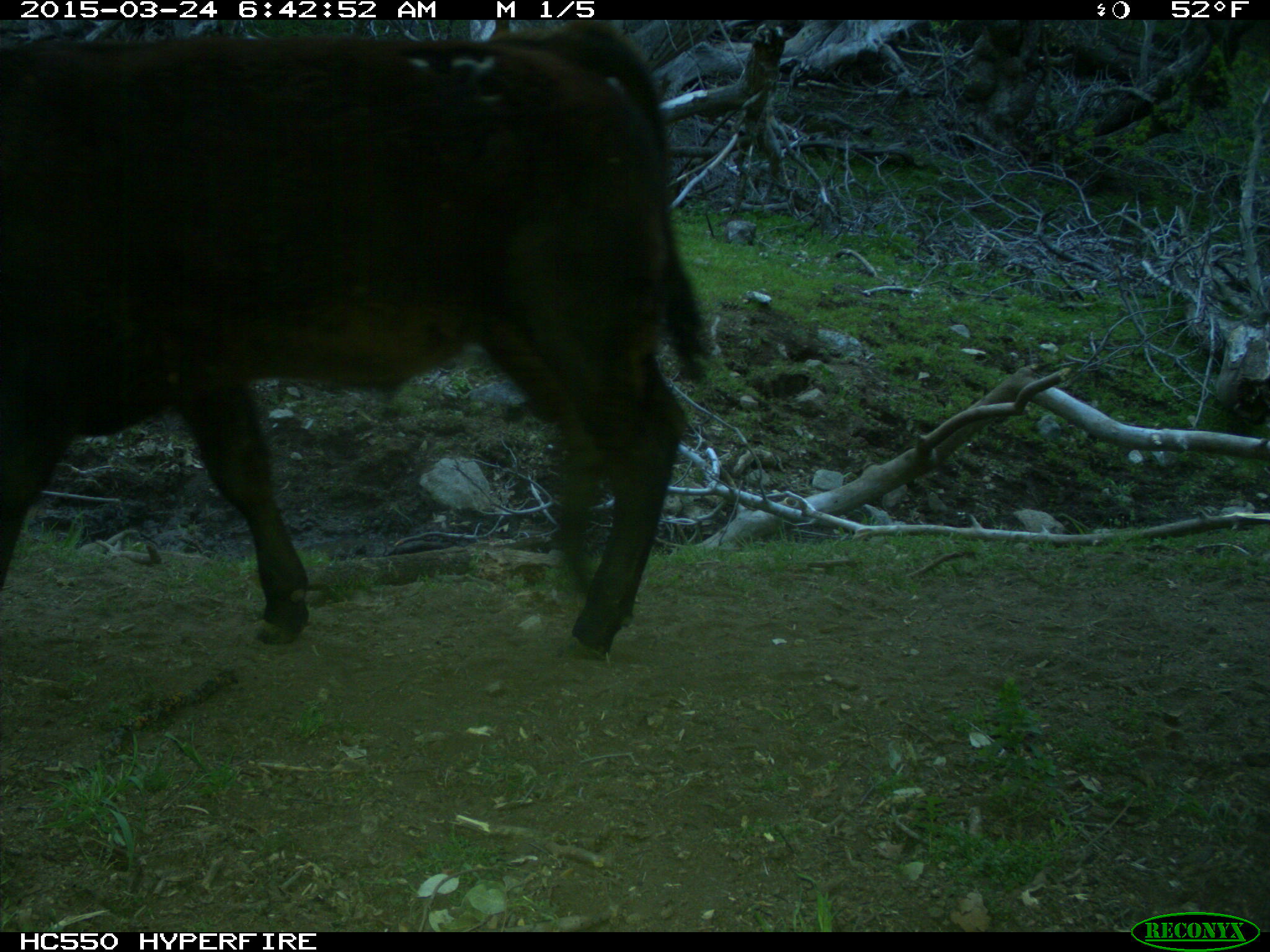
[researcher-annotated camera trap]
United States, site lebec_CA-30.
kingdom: Animalia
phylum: Chordata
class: Mammalia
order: Artiodactyla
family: Bovidae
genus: Bos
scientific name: Bos taurus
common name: domestic cow